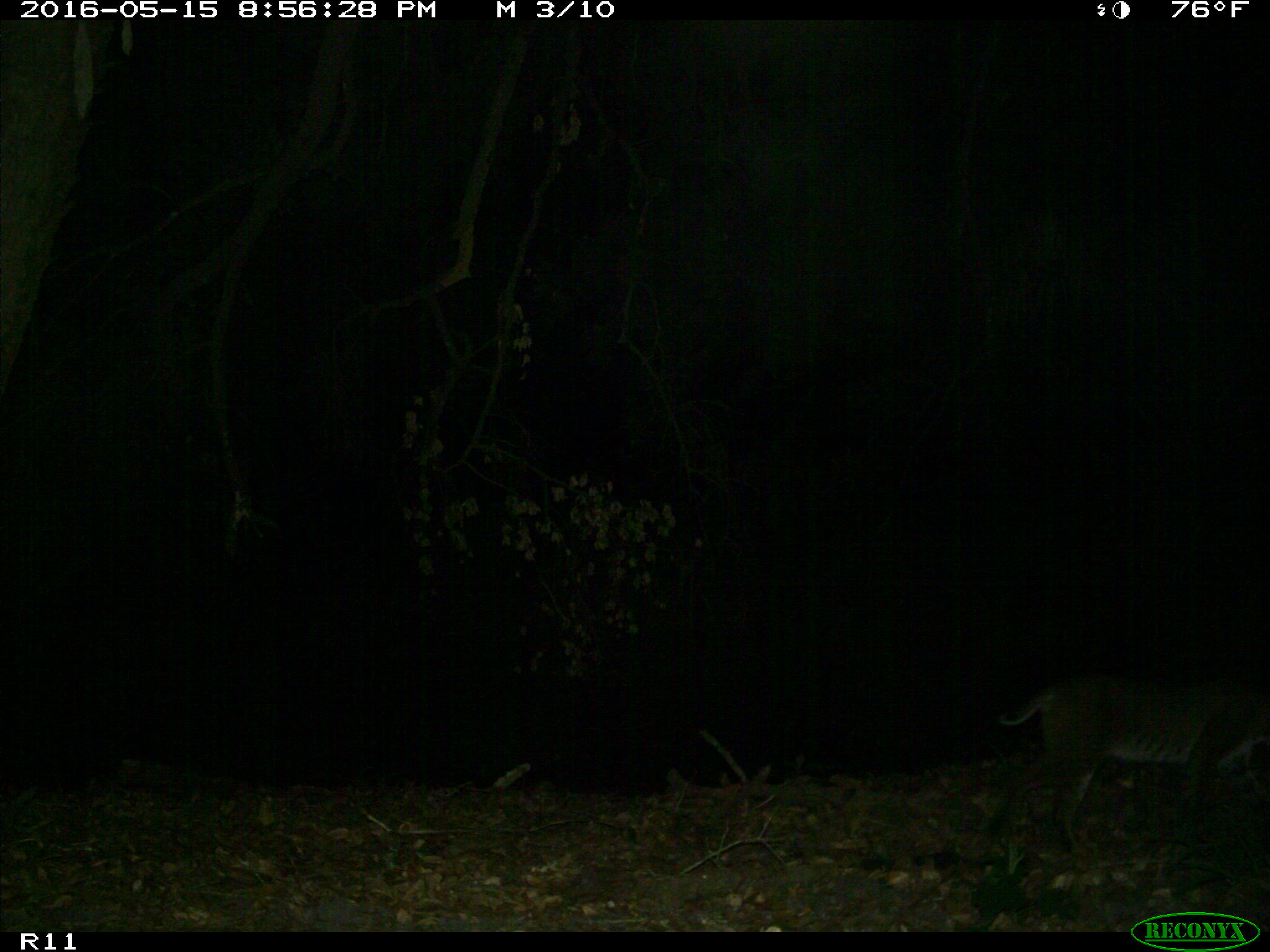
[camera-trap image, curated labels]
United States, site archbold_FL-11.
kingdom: Animalia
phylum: Chordata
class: Mammalia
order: Carnivora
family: Felidae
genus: Lynx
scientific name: Lynx rufus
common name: bobcat